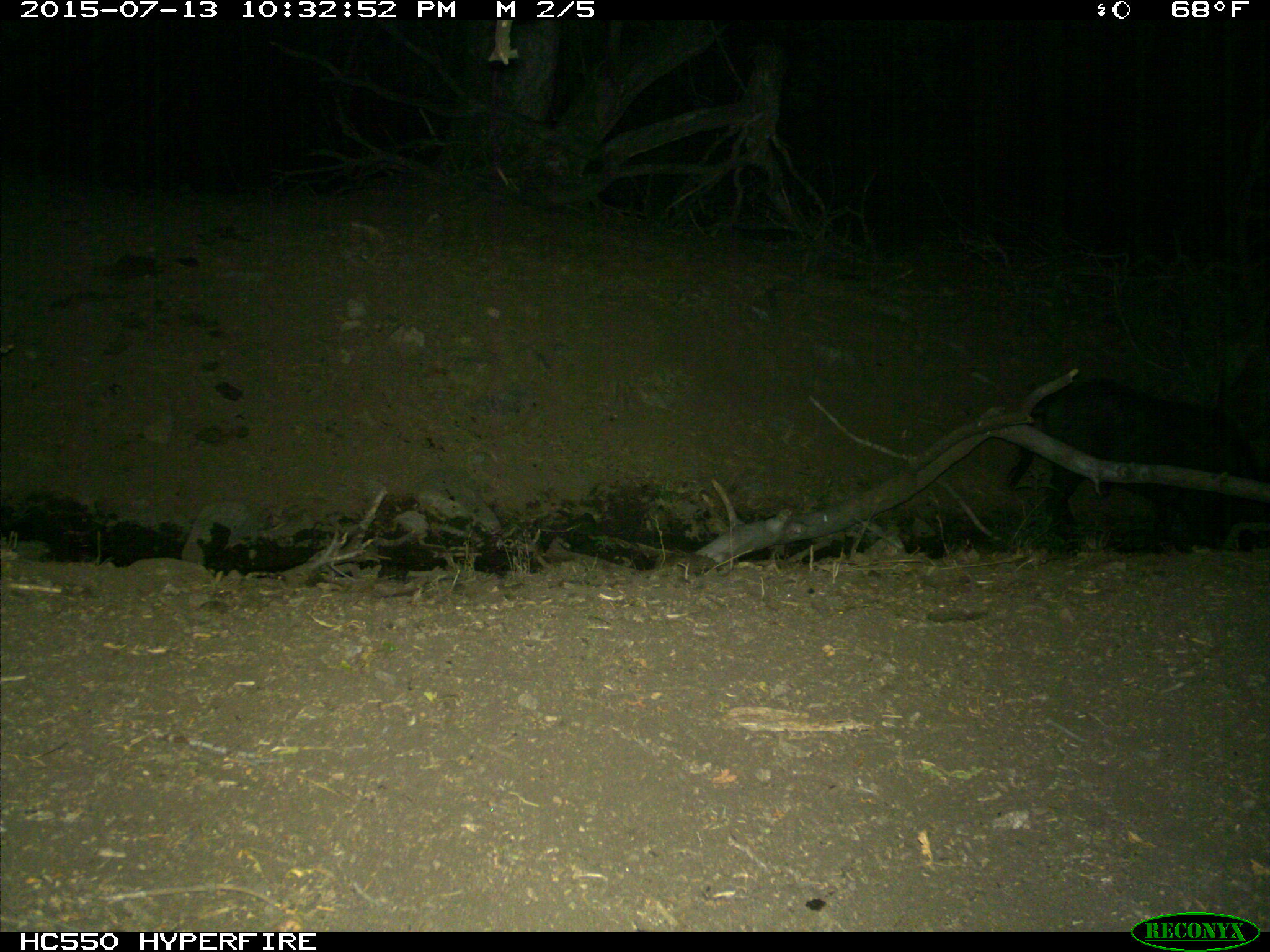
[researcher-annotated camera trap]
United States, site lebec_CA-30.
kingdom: Animalia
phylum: Chordata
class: Mammalia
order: Artiodactyla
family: Suidae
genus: Sus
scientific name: Sus scrofa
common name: wild boar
Sus scrofa (wild boar).